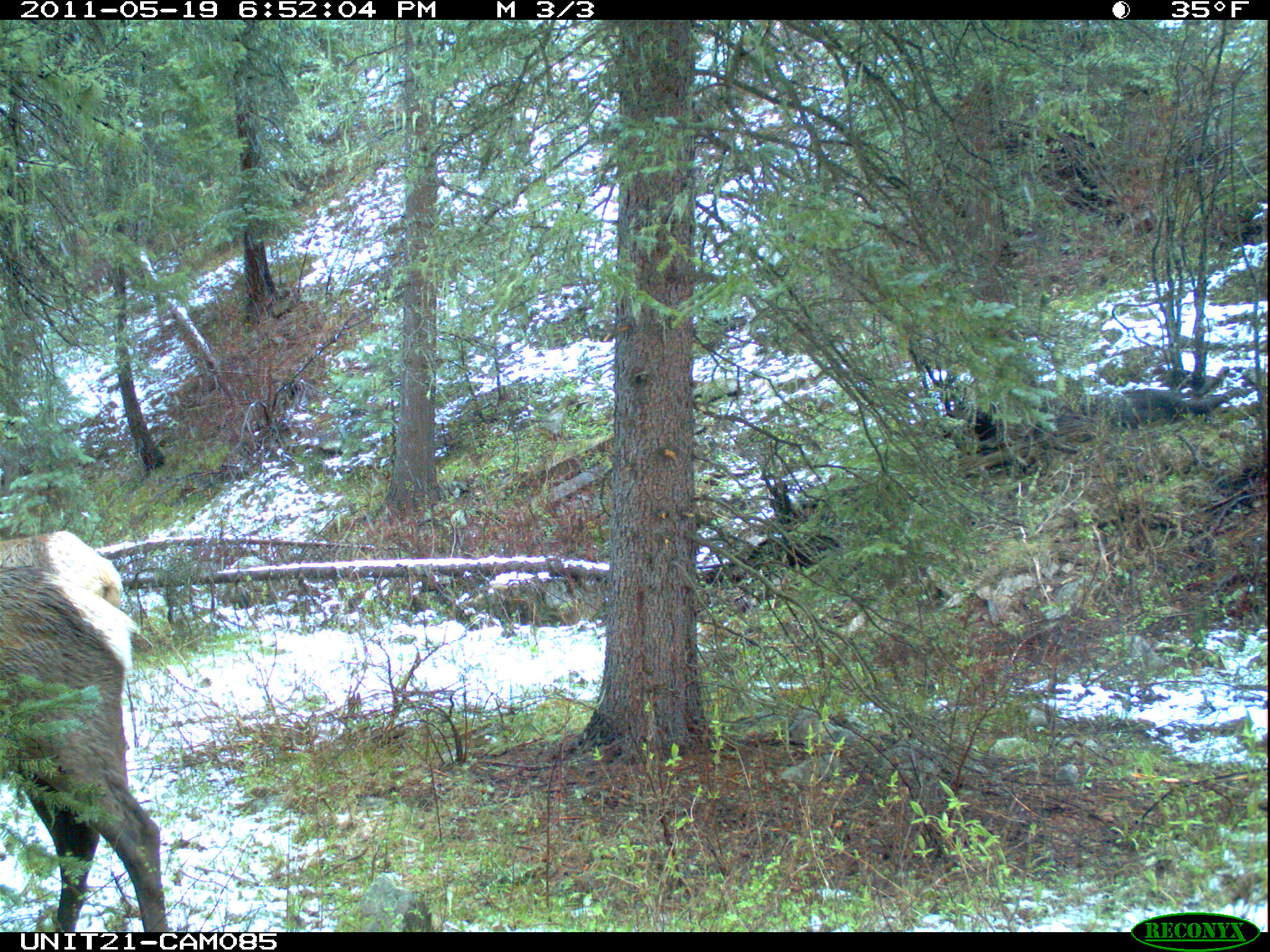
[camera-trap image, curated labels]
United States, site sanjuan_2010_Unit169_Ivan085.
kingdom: Animalia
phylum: Chordata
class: Mammalia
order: Artiodactyla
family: Cervidae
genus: Cervus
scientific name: Cervus elaphus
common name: red deer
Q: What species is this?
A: Cervus elaphus (red deer).